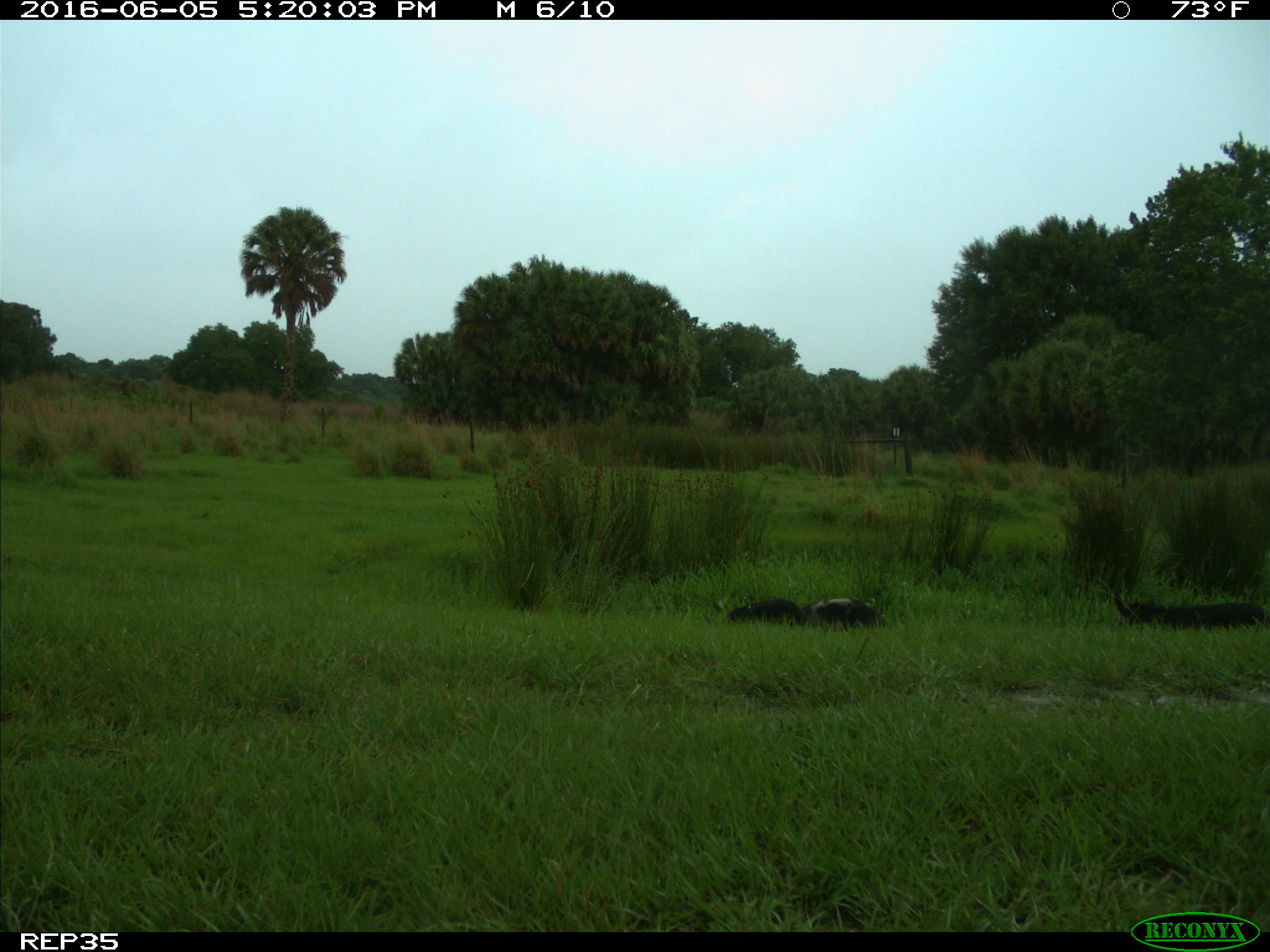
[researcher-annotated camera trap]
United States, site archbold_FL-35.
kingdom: Animalia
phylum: Chordata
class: Mammalia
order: Artiodactyla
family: Suidae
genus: Sus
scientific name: Sus scrofa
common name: wild boar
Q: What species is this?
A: Sus scrofa (wild boar).